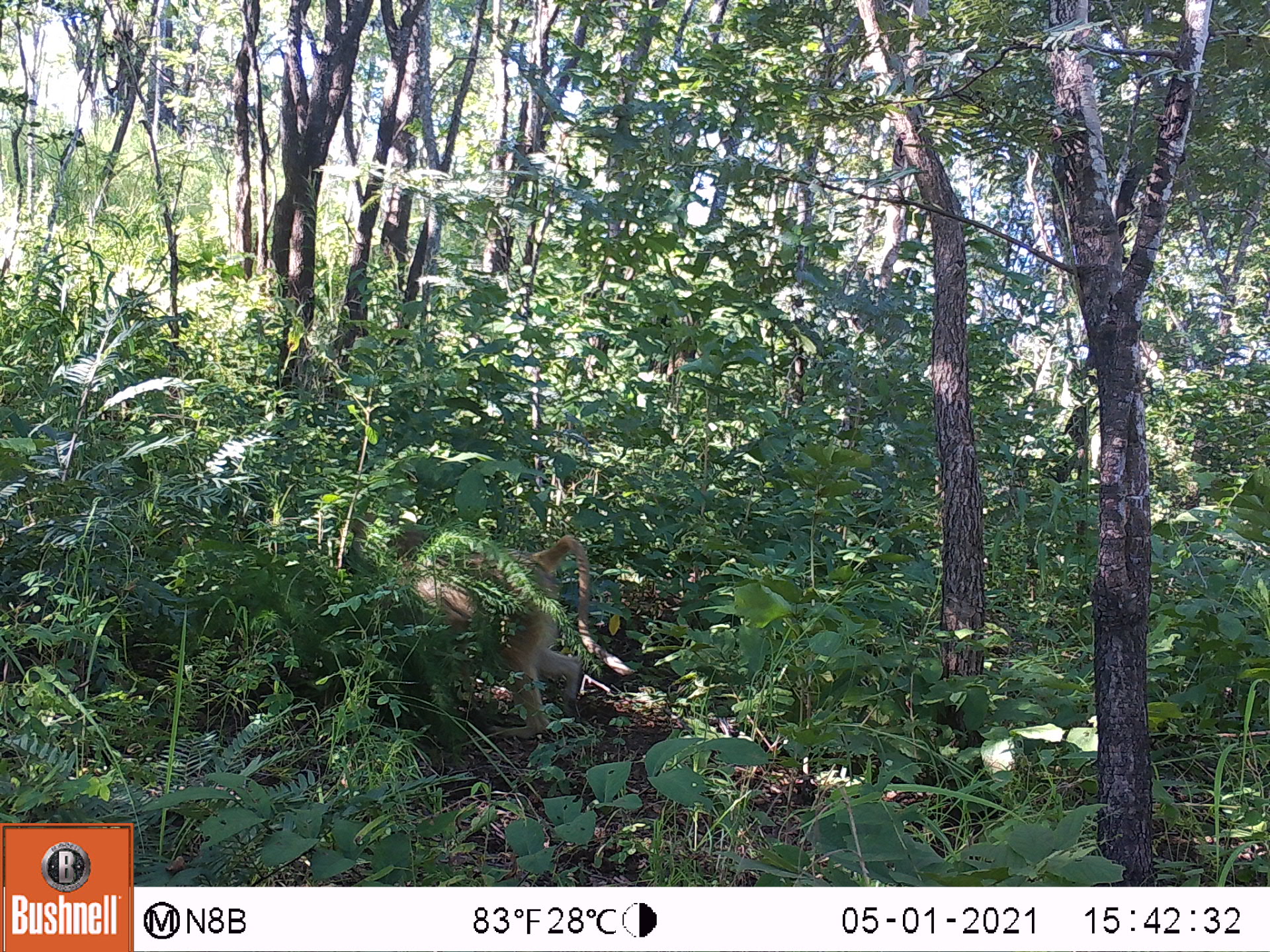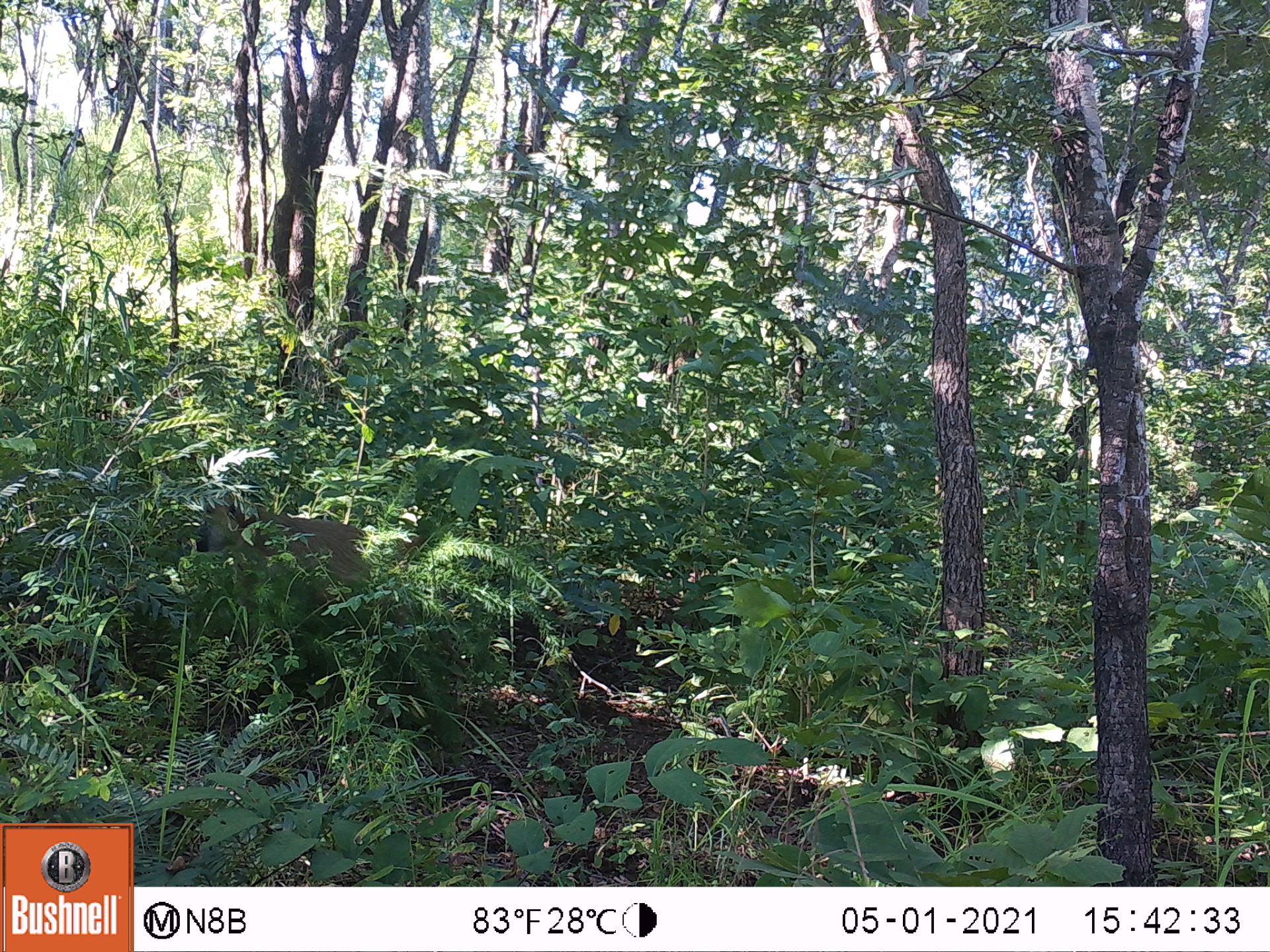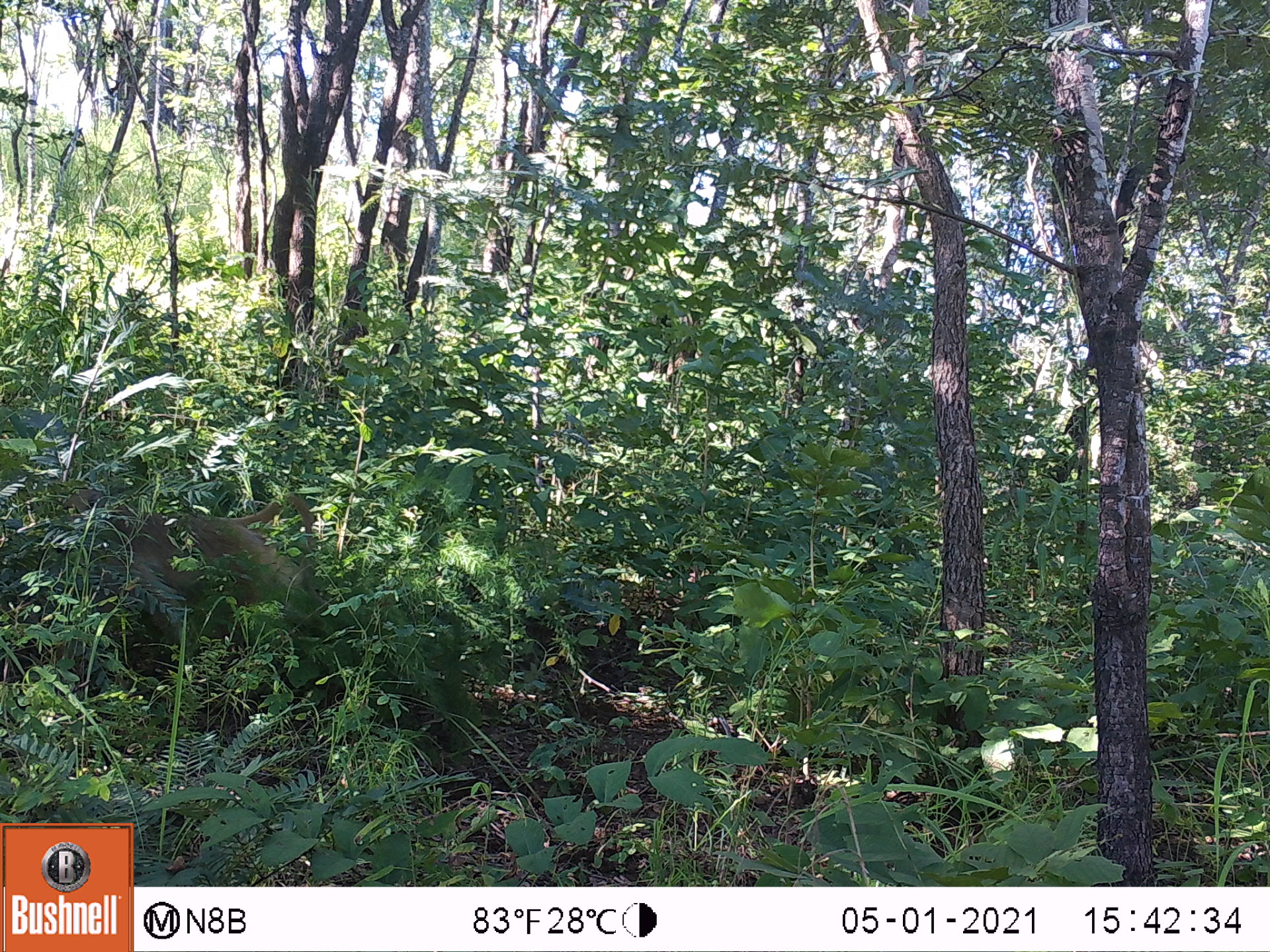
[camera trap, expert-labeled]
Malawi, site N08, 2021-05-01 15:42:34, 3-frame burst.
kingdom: Animalia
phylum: Chordata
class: Mammalia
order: Primates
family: Cercopithecidae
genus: Papio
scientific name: Papio cynocephalus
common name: yellow baboon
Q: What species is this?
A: Yellow baboon (Papio cynocephalus).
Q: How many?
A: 1.